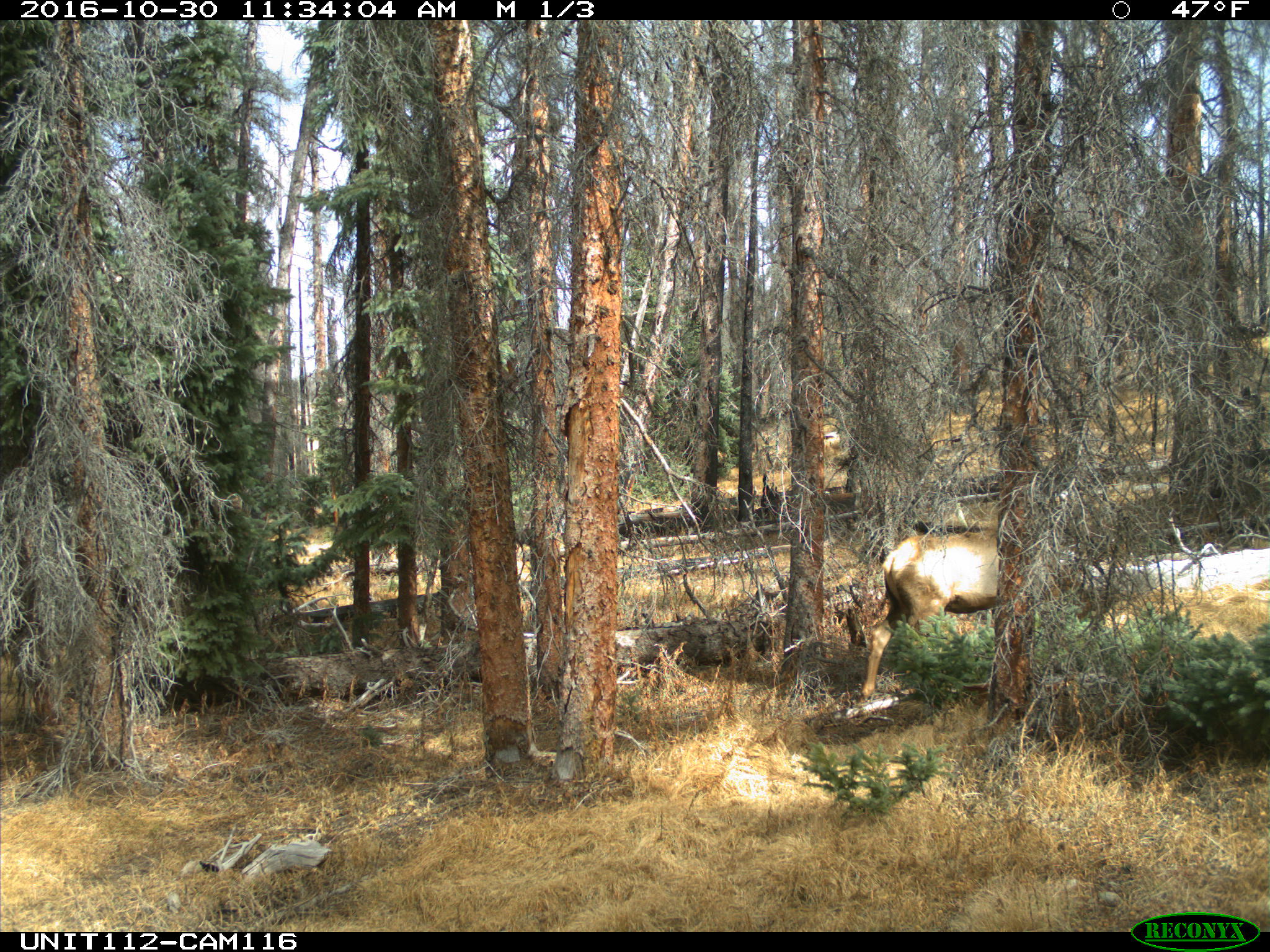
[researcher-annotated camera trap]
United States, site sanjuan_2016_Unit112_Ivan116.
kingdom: Animalia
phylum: Chordata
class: Mammalia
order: Artiodactyla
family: Cervidae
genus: Cervus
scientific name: Cervus elaphus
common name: red deer